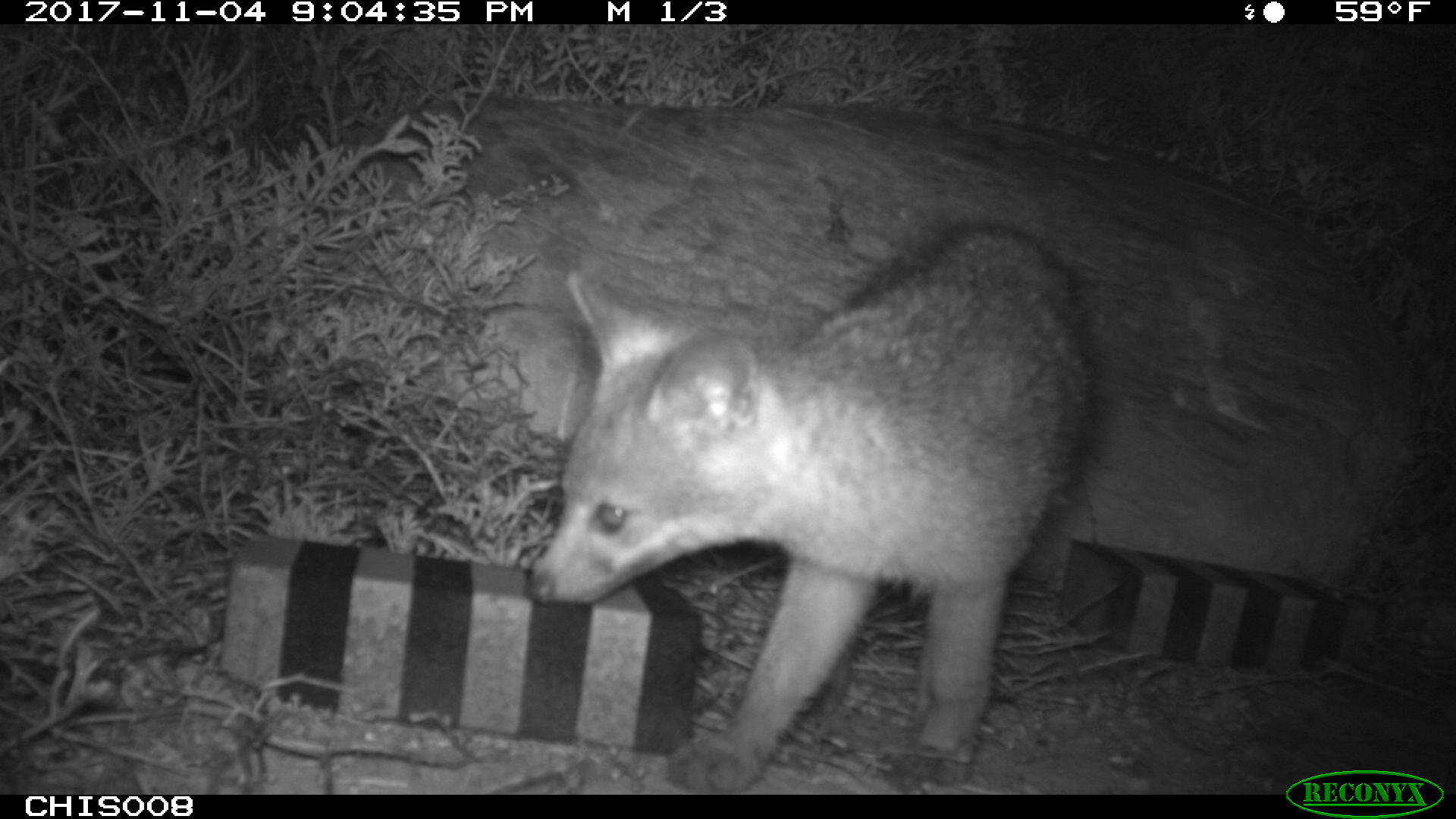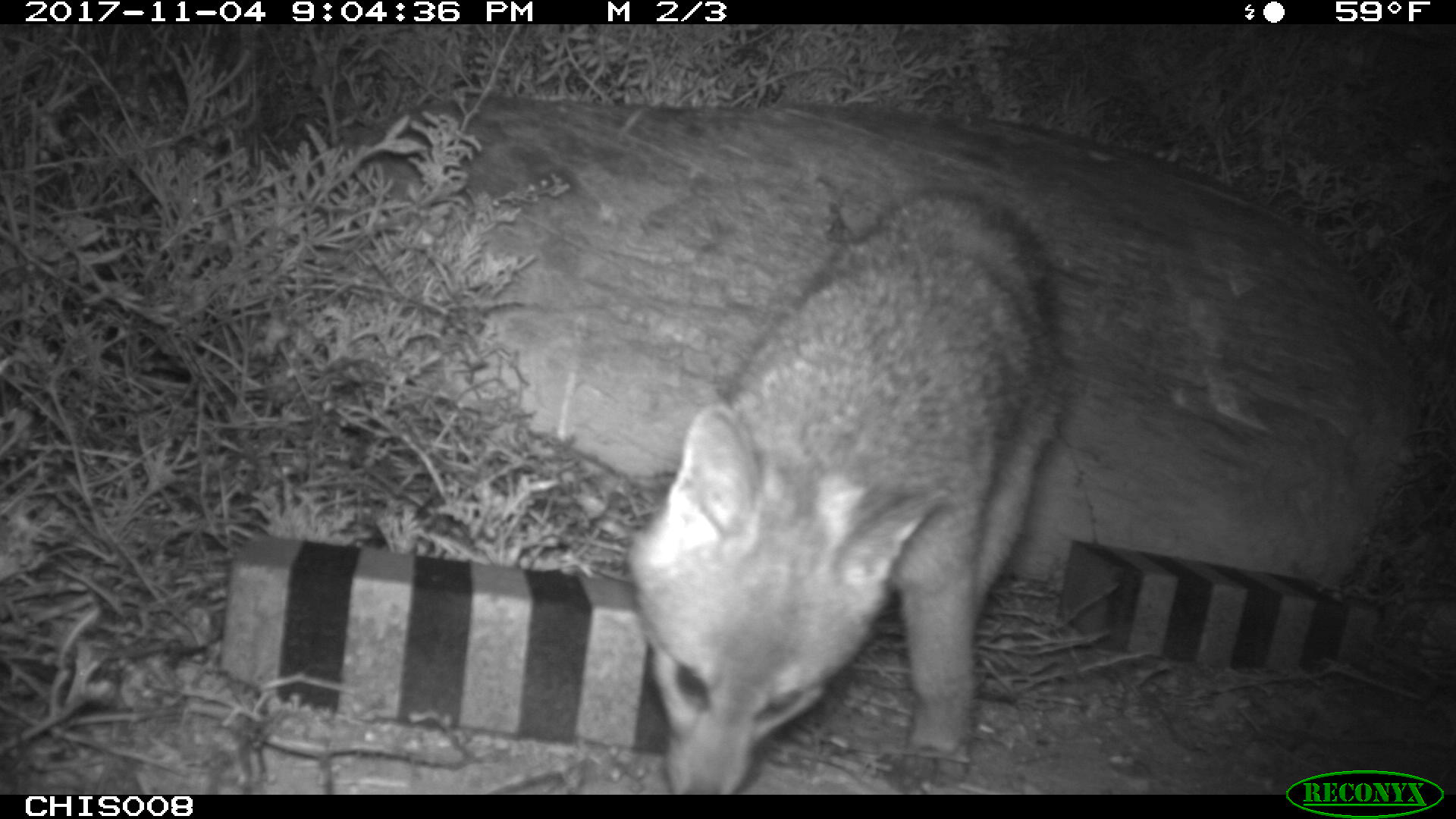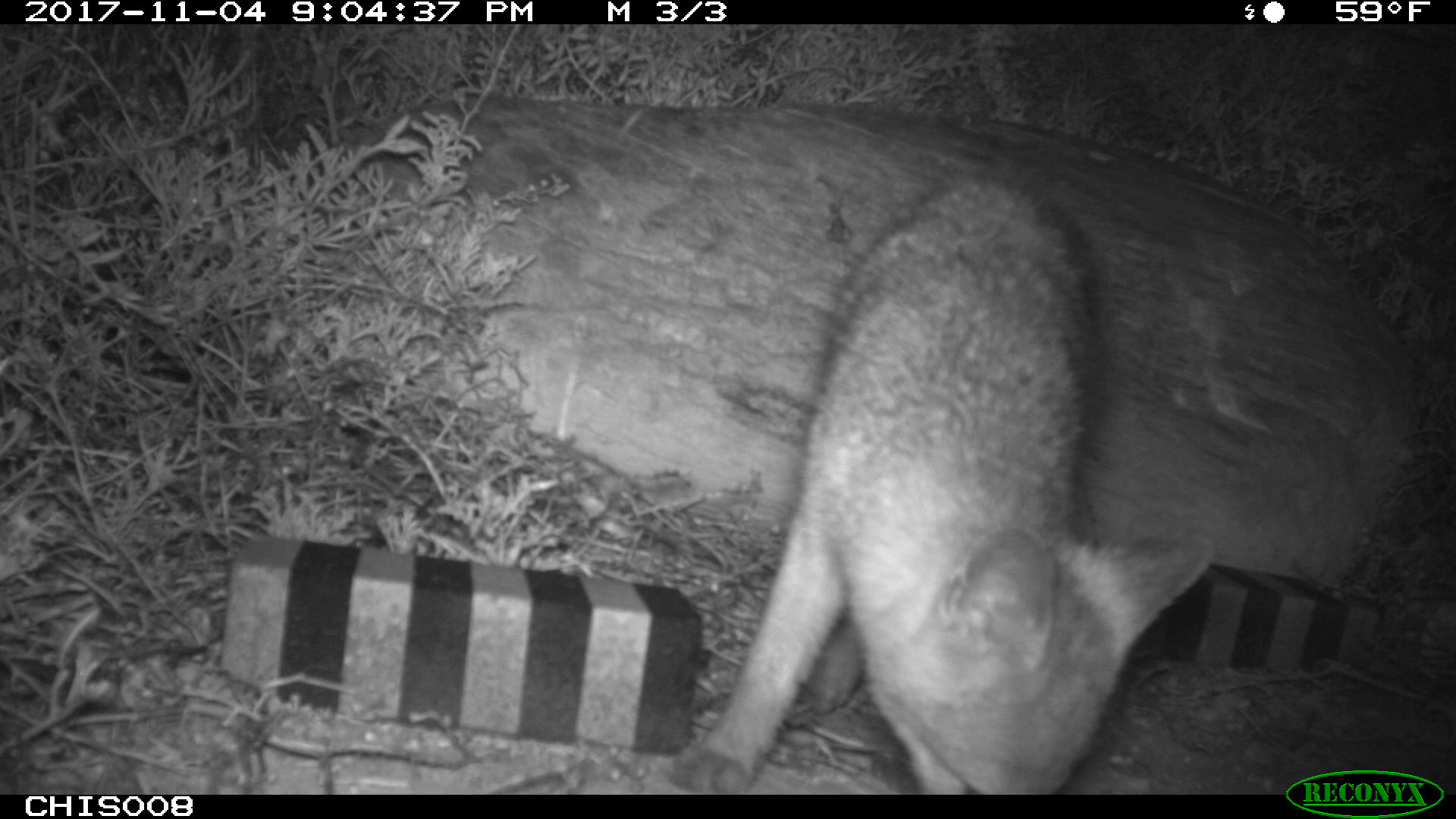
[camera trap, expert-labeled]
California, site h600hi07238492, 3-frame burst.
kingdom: Animalia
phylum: Chordata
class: Mammalia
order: Carnivora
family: Canidae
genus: Urocyon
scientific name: Urocyon littoralis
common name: island fox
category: fox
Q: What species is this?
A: Fox (island fox) (Urocyon littoralis).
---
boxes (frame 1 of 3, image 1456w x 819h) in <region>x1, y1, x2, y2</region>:
fox: <region>527, 217, 1089, 790</region>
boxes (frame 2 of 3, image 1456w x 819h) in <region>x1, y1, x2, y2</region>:
fox: <region>628, 189, 1080, 792</region>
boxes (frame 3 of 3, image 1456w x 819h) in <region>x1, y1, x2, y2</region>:
fox: <region>667, 168, 1213, 794</region>